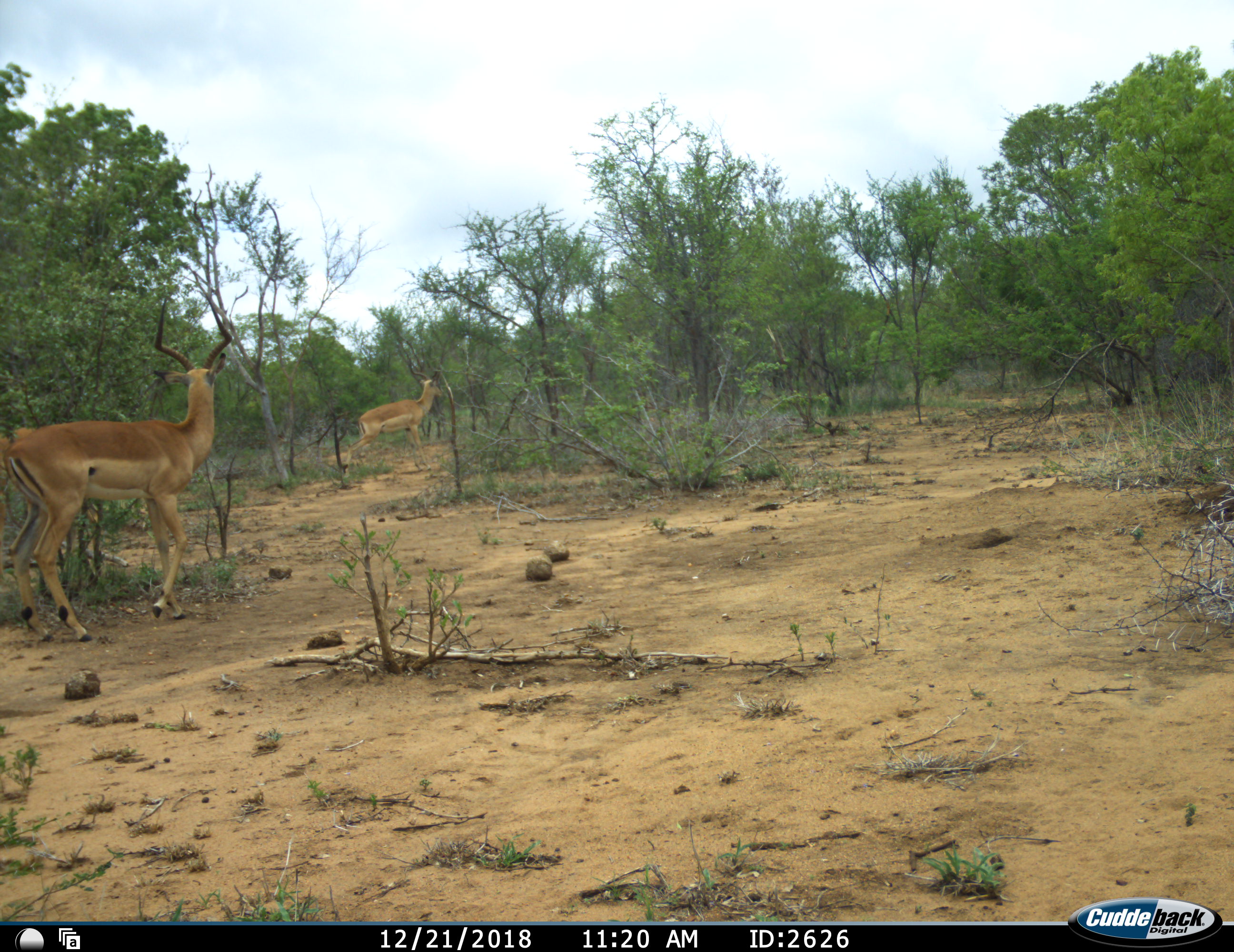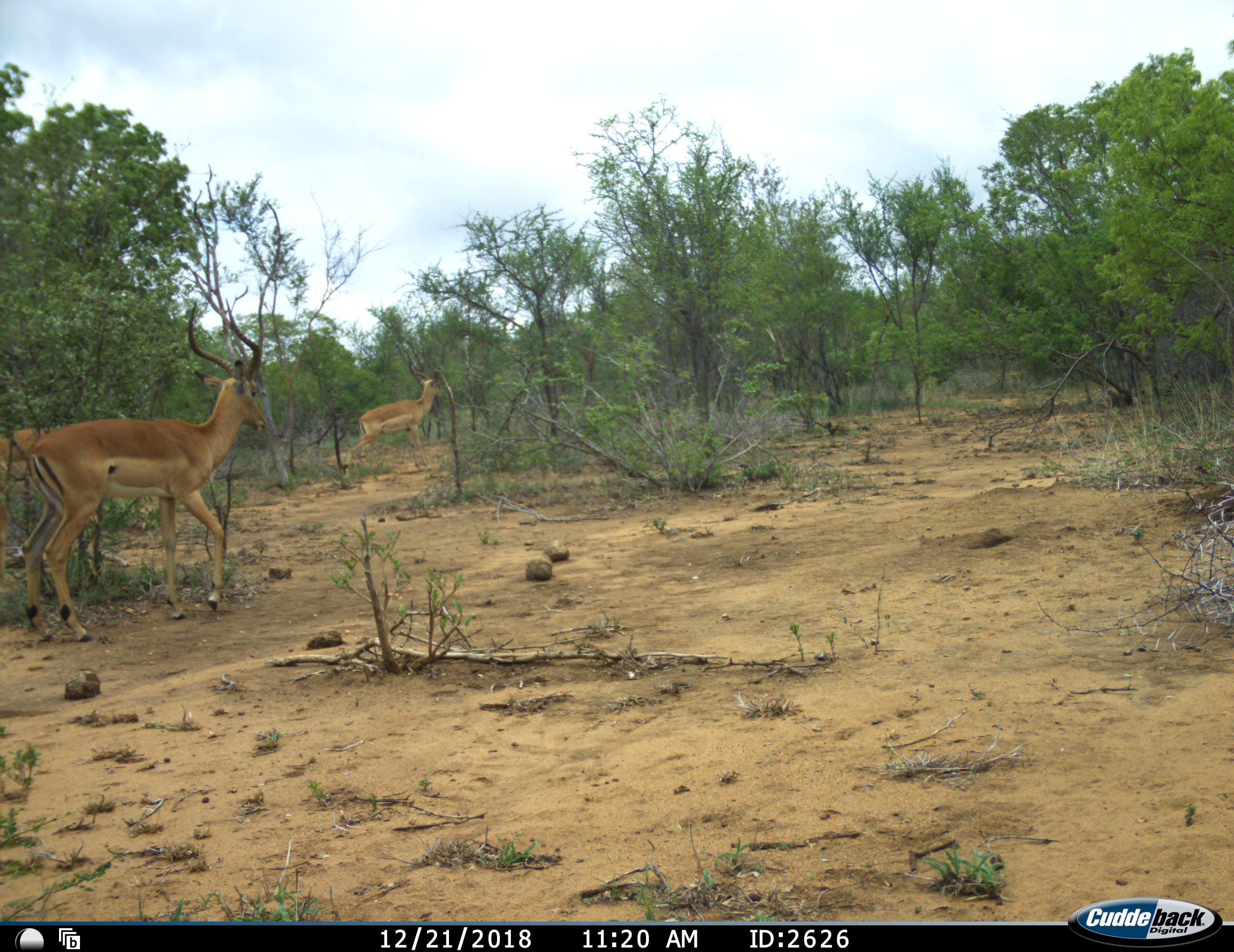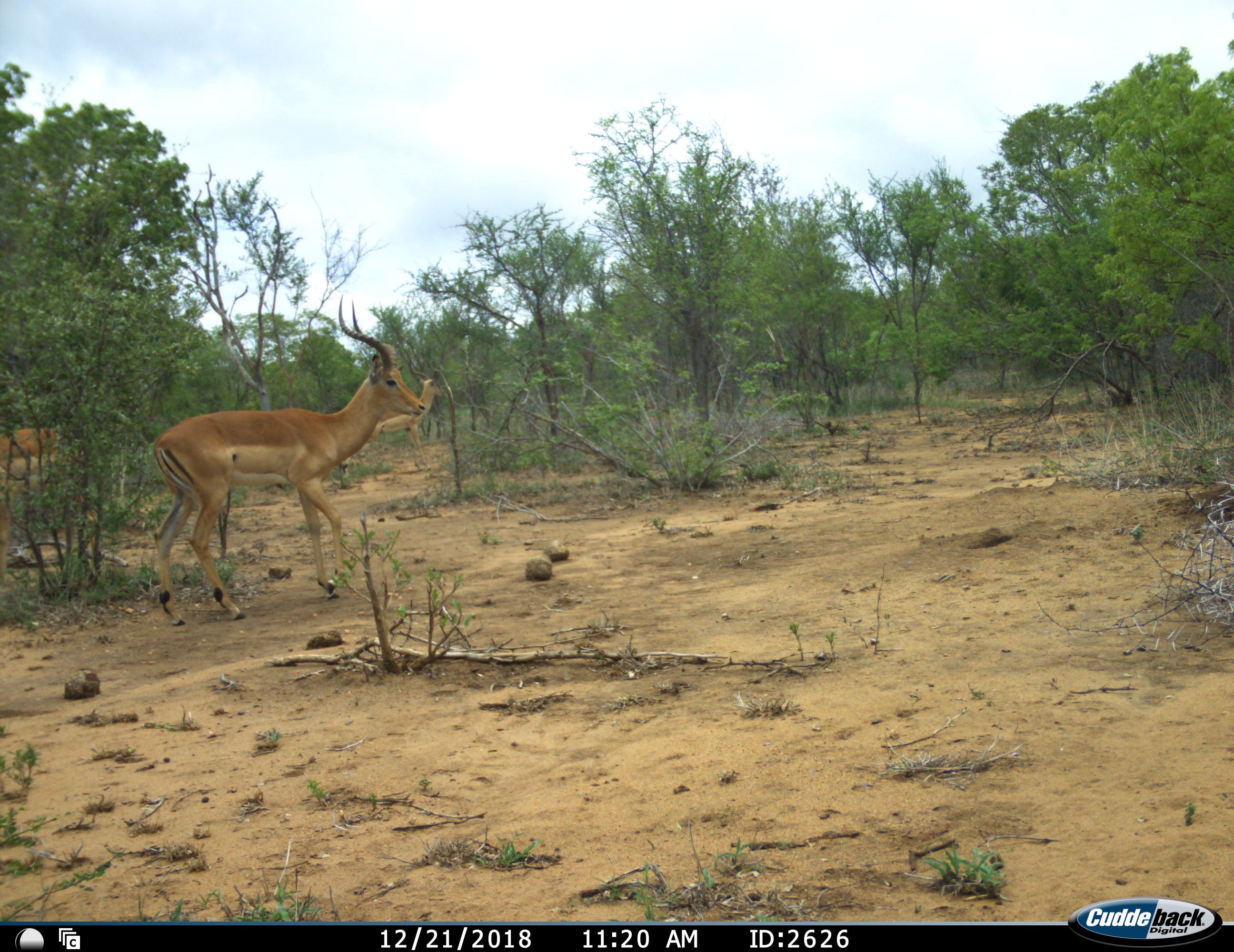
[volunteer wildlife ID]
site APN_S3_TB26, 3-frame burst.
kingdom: Animalia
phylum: Chordata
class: Mammalia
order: Artiodactyla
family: Bovidae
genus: Aepyceros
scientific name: Aepyceros melampus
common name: impala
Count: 3.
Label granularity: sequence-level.